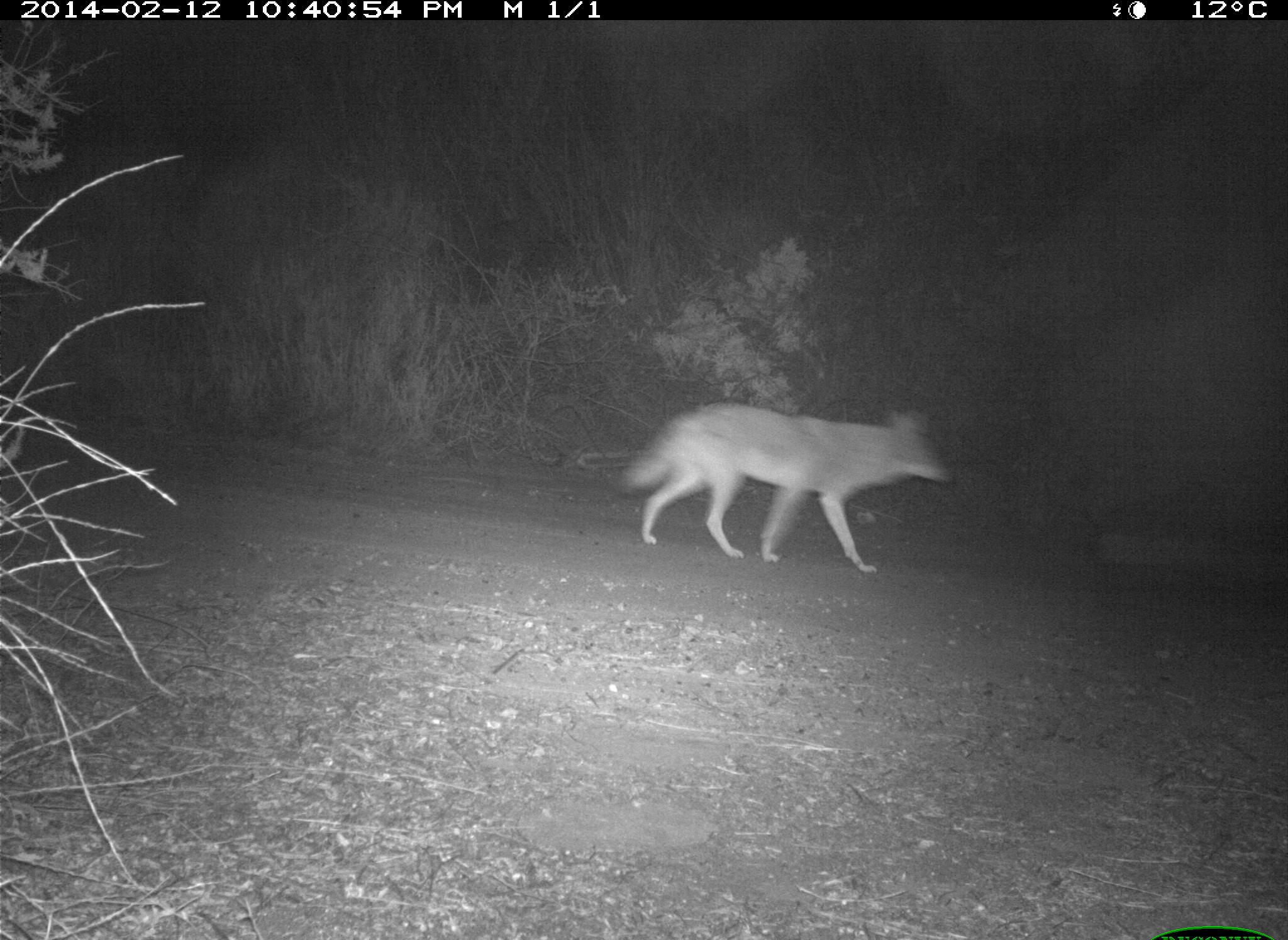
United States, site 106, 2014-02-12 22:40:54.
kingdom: Animalia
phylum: Chordata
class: Mammalia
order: Carnivora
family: Canidae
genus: Canis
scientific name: Canis latrans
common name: coyote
Coyote (Canis latrans).